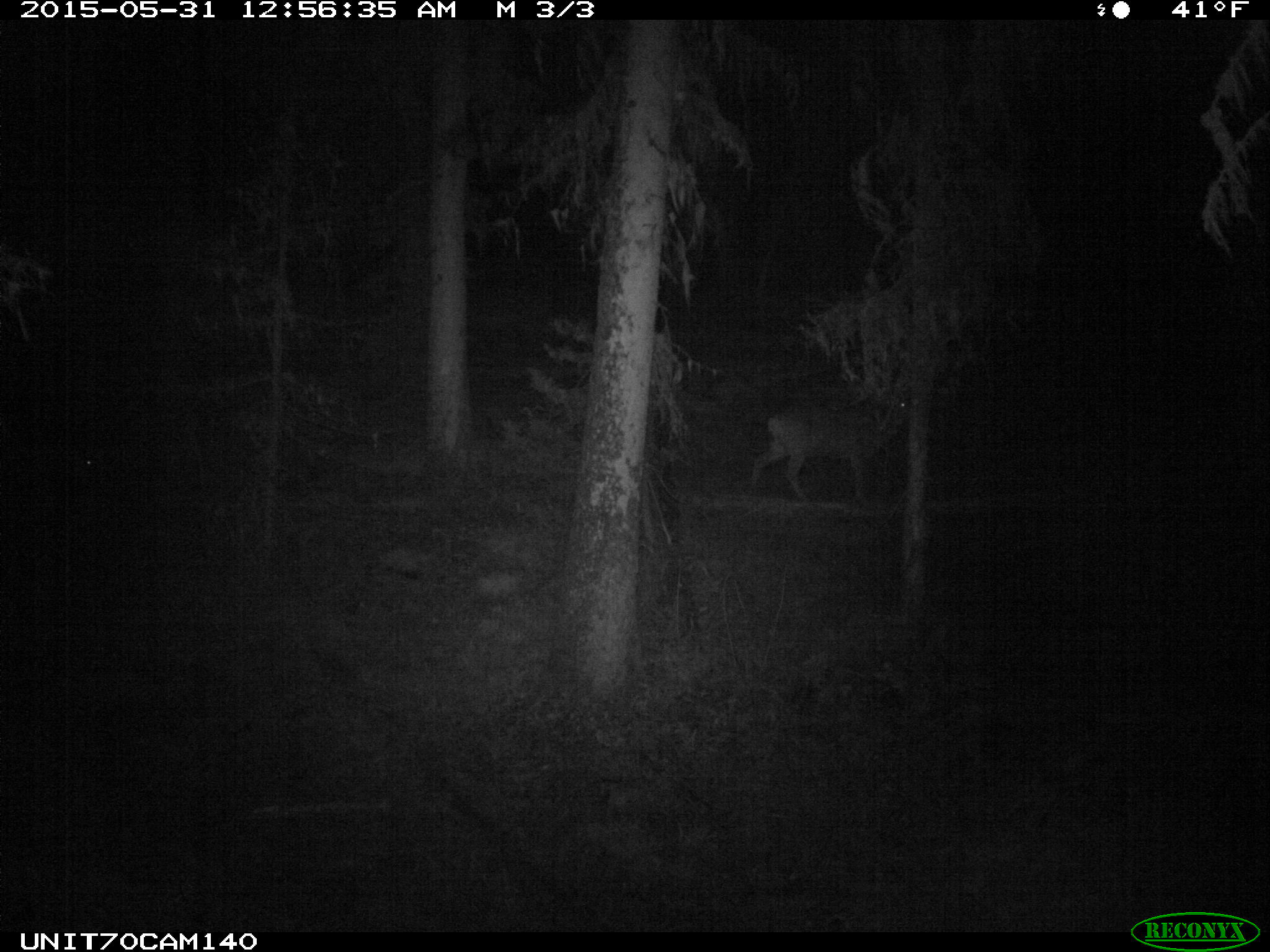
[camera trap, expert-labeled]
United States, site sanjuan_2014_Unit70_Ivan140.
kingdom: Animalia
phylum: Chordata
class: Mammalia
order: Artiodactyla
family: Cervidae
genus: Odocoileus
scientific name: Odocoileus hemionus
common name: mule deer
Odocoileus hemionus (mule deer).